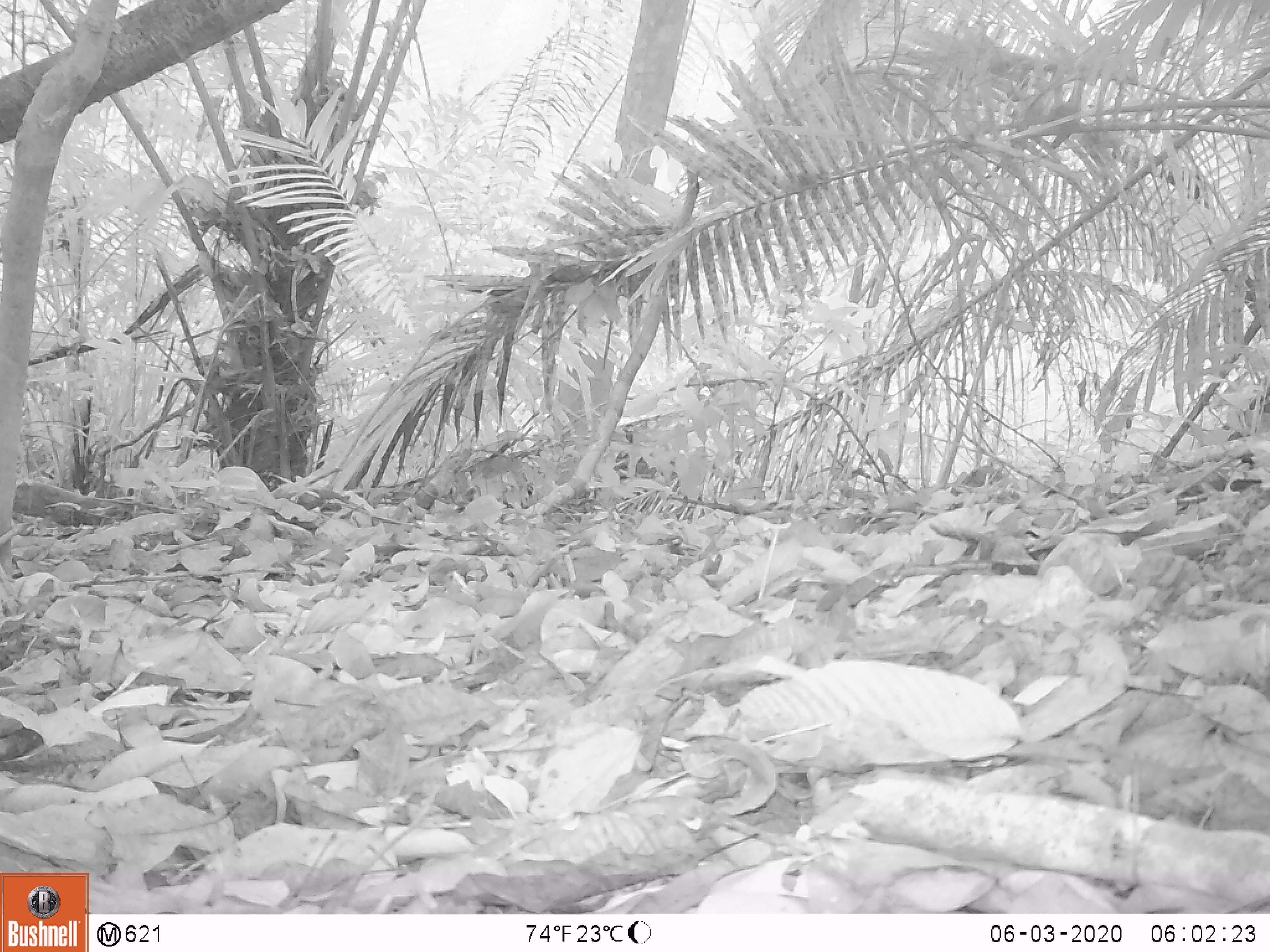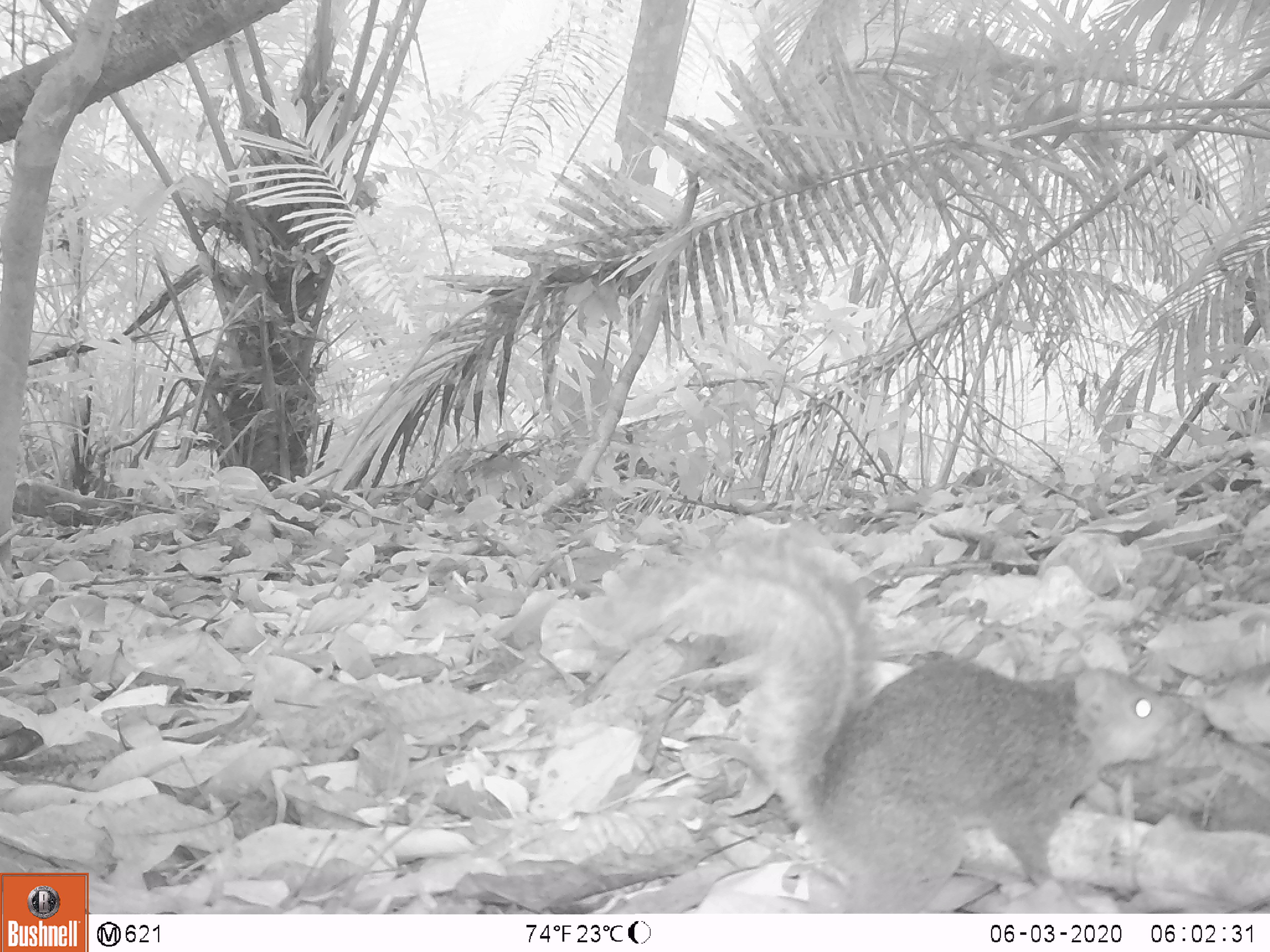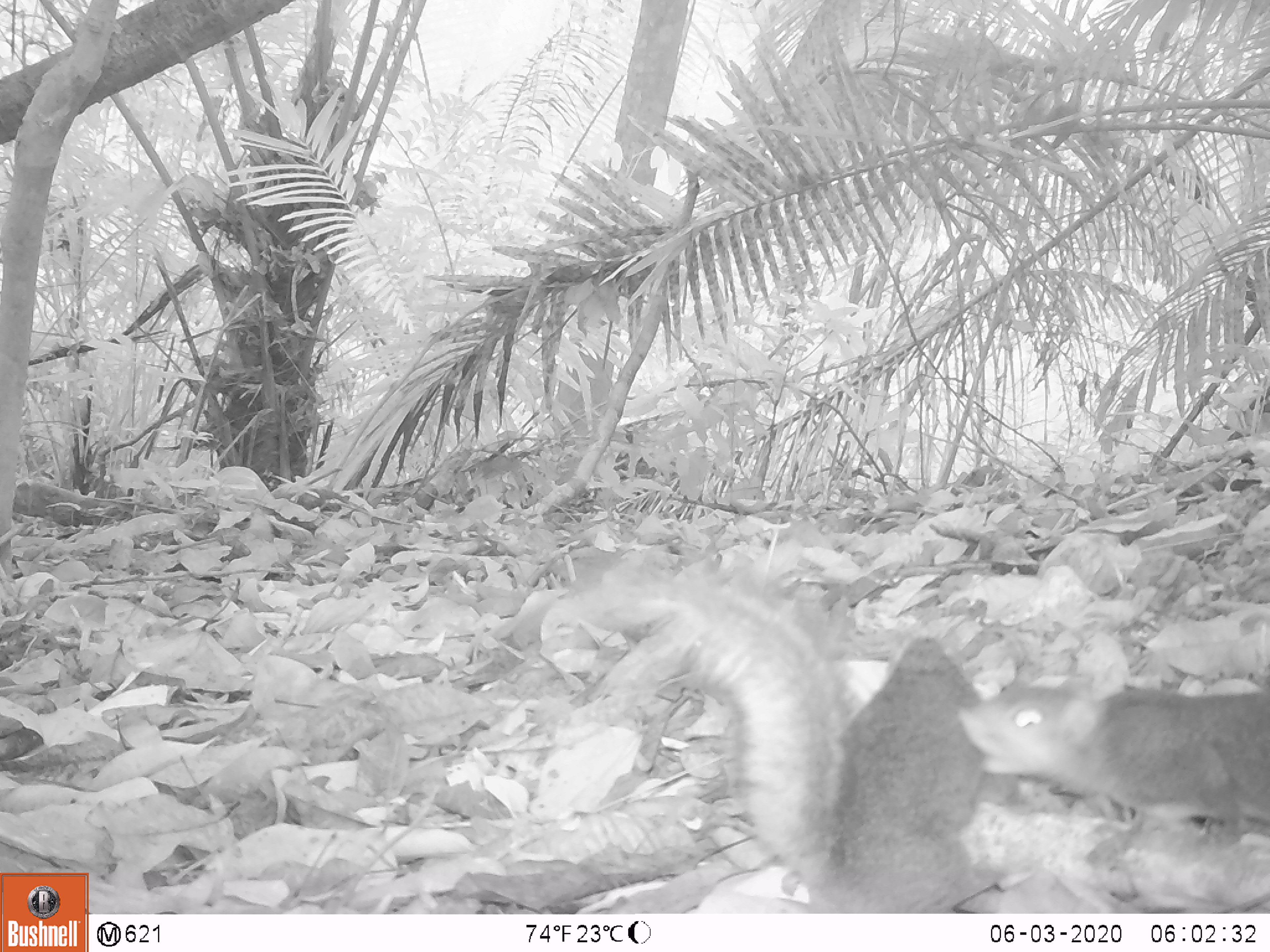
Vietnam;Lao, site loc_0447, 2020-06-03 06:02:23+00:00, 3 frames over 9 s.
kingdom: Animalia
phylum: Chordata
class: Mammalia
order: Rodentia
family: Sciuridae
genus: Dremomys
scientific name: Dremomys rufigenis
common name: red-cheeked squirrel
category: red cheeked squirrel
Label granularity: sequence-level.